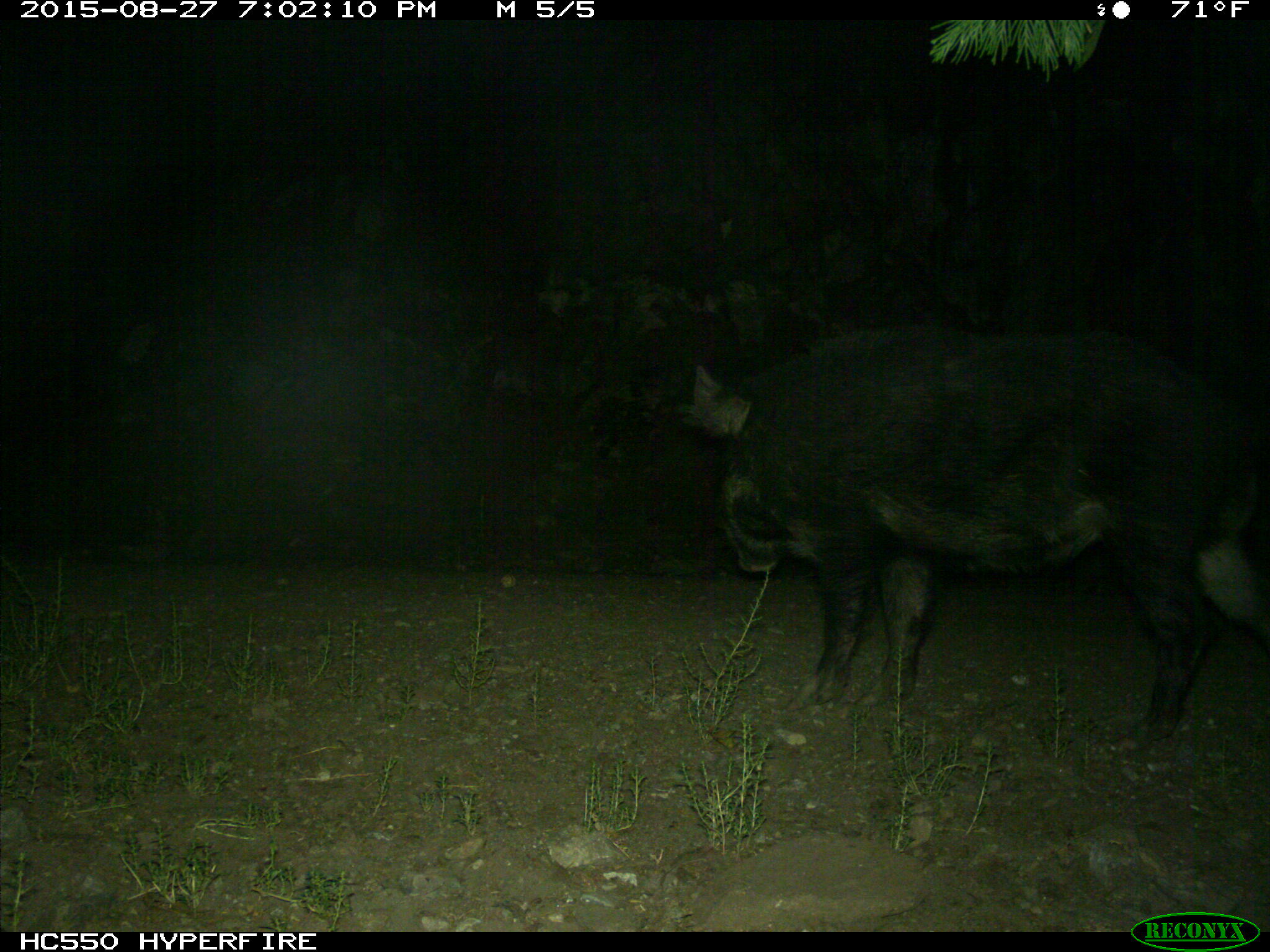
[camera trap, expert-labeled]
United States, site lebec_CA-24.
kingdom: Animalia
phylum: Chordata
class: Mammalia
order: Artiodactyla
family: Suidae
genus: Sus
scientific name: Sus scrofa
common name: wild boar